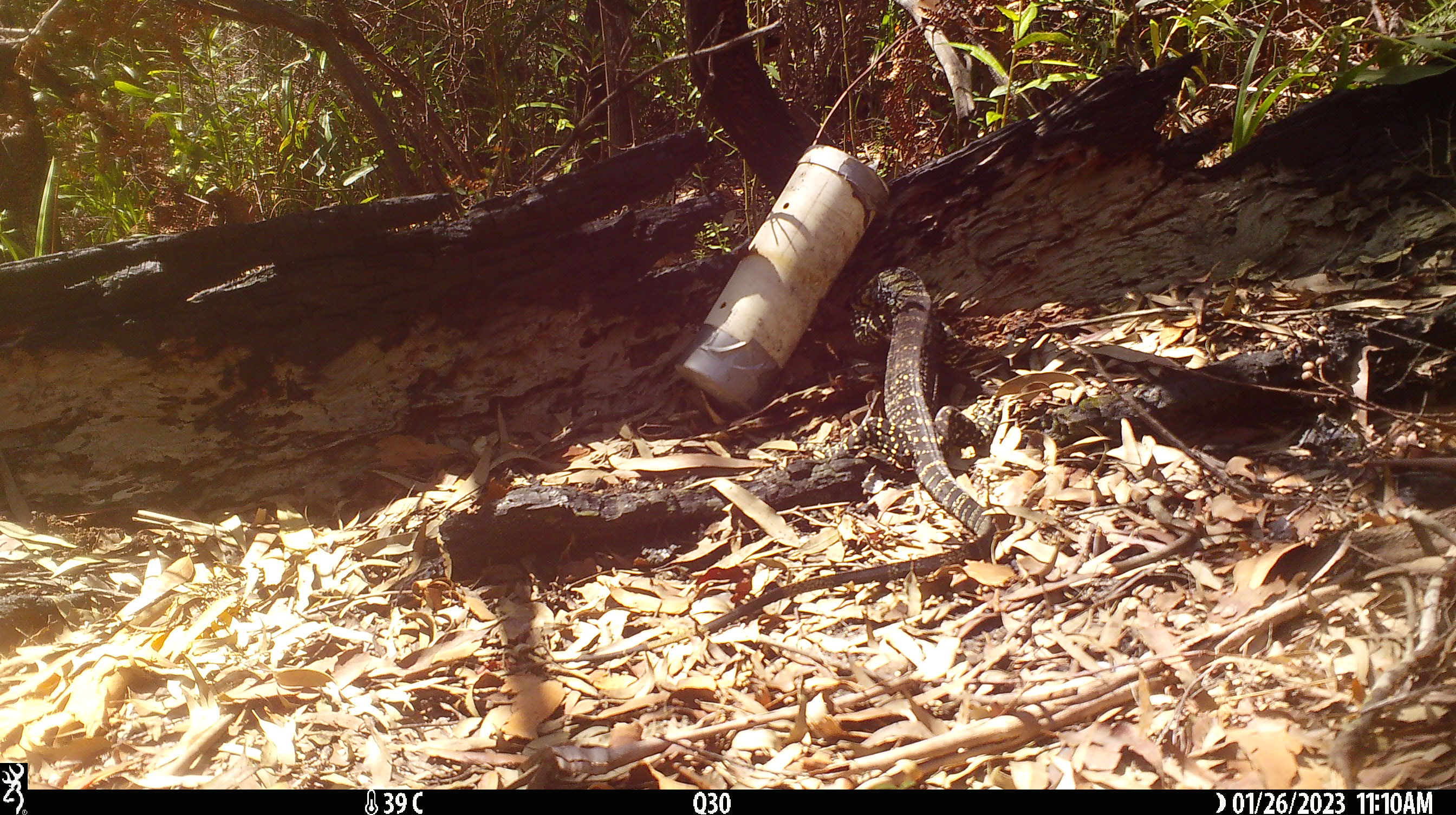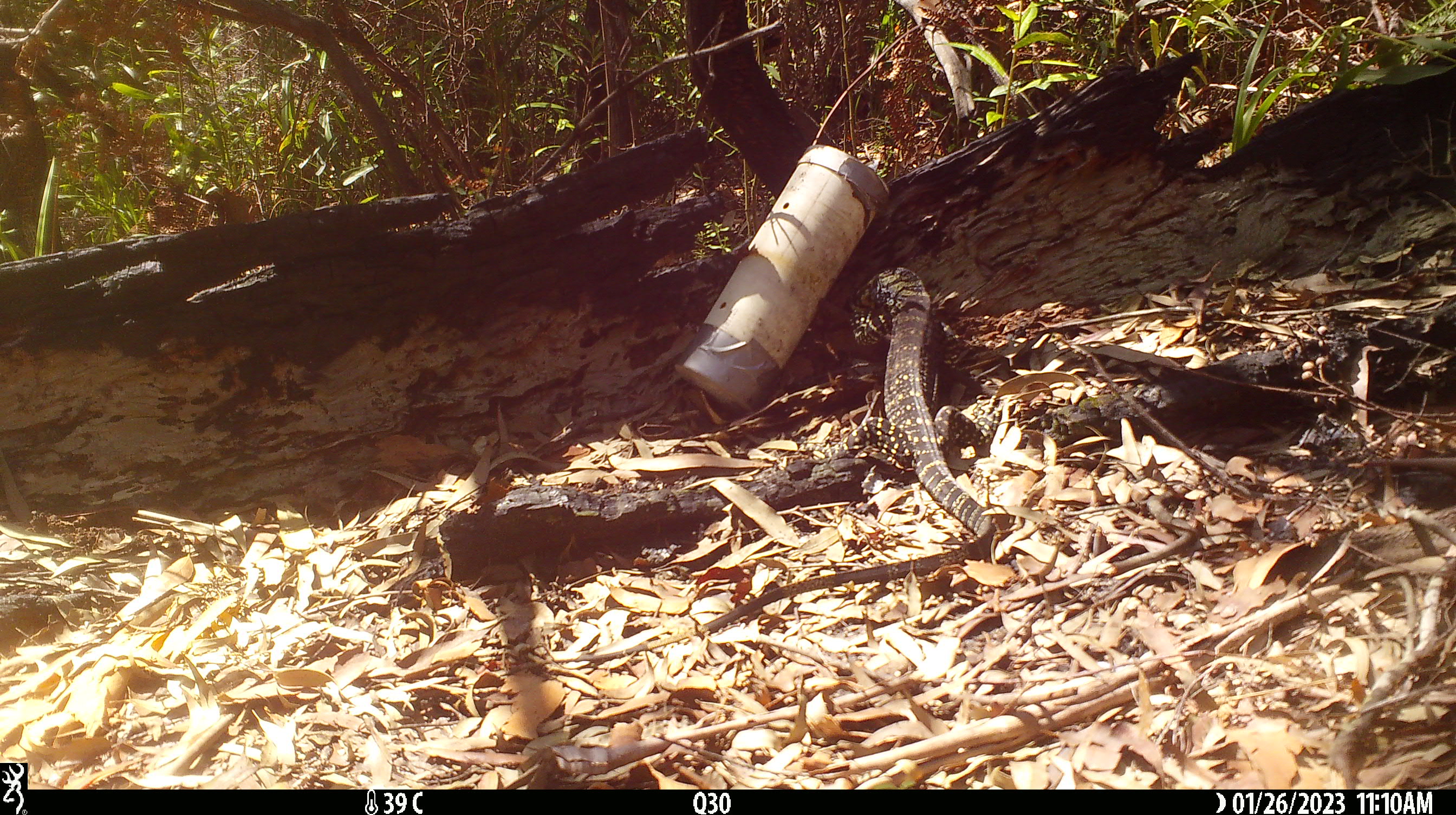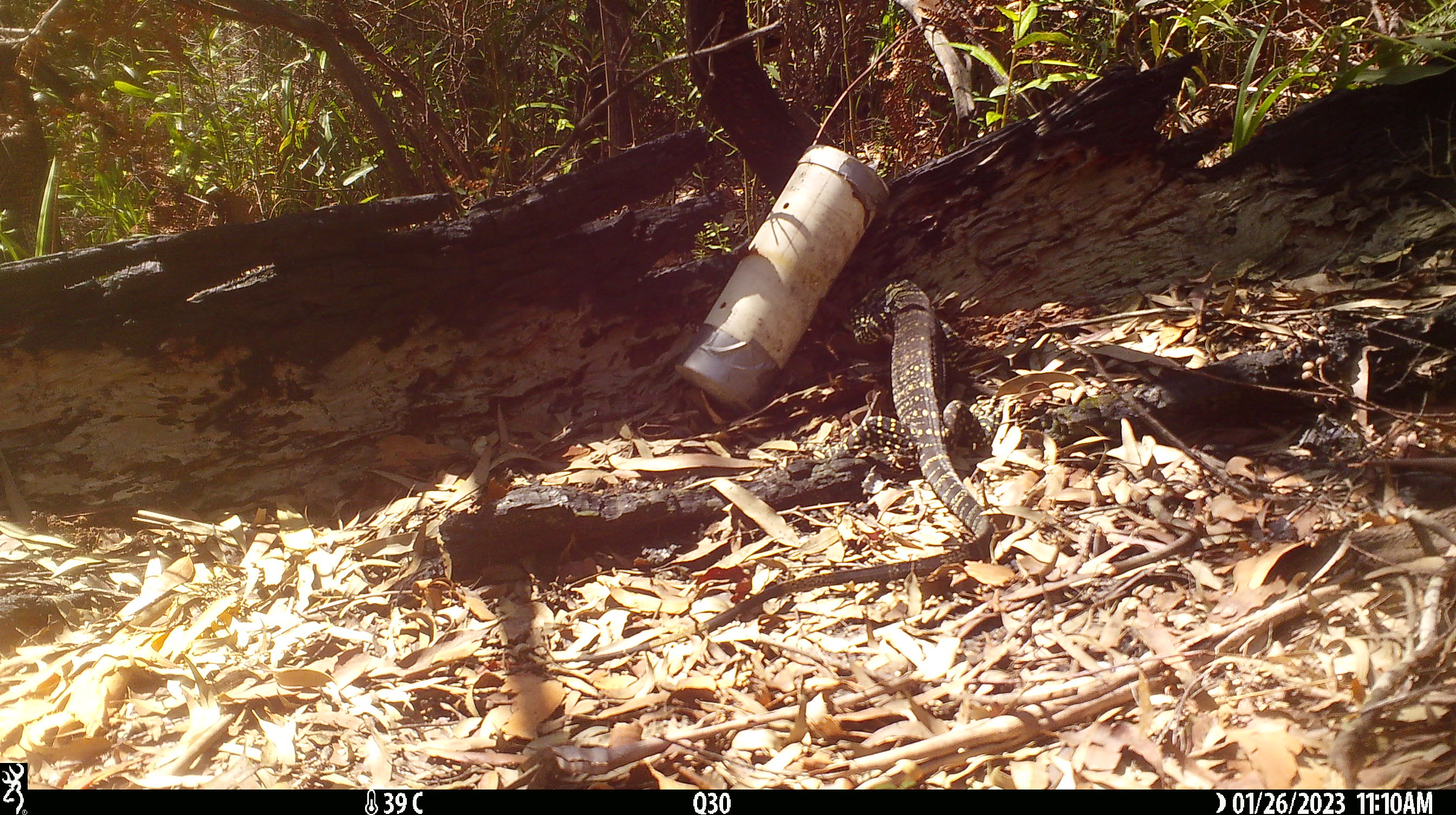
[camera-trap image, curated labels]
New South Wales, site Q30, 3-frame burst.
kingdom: Animalia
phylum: Chordata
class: Reptilia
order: Squamata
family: Varanidae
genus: Varanus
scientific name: Varanus varius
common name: lace monitor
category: goanna